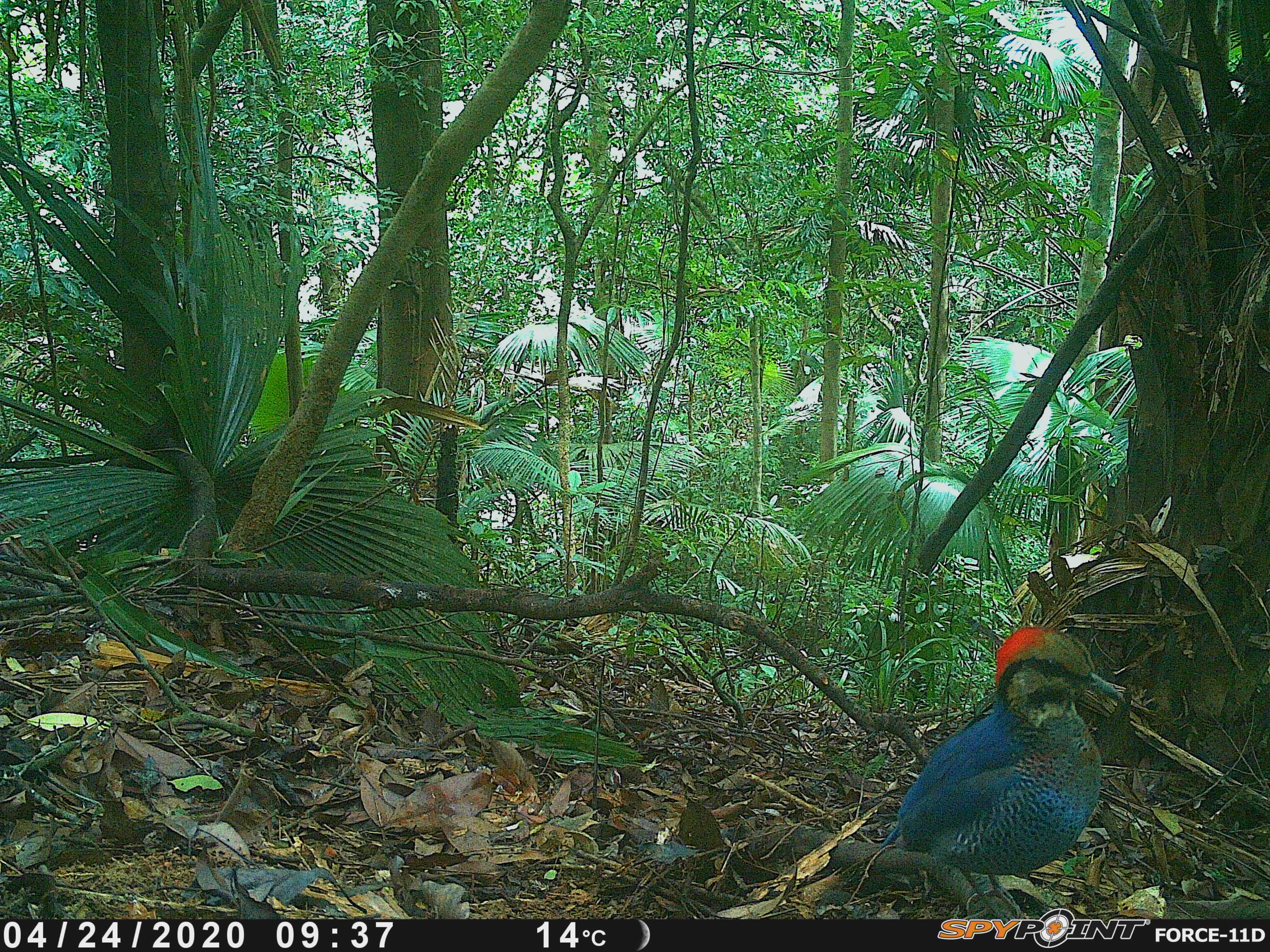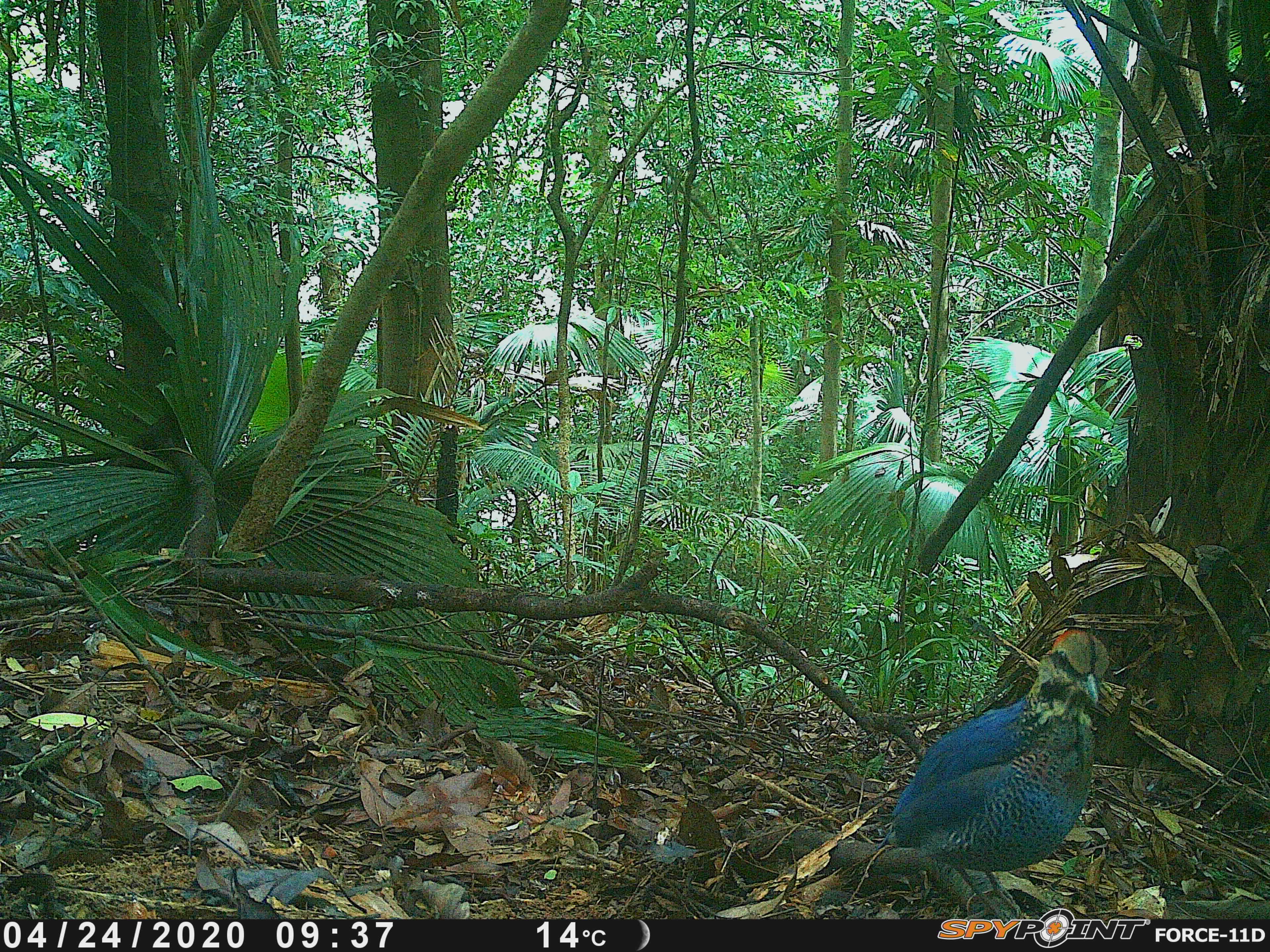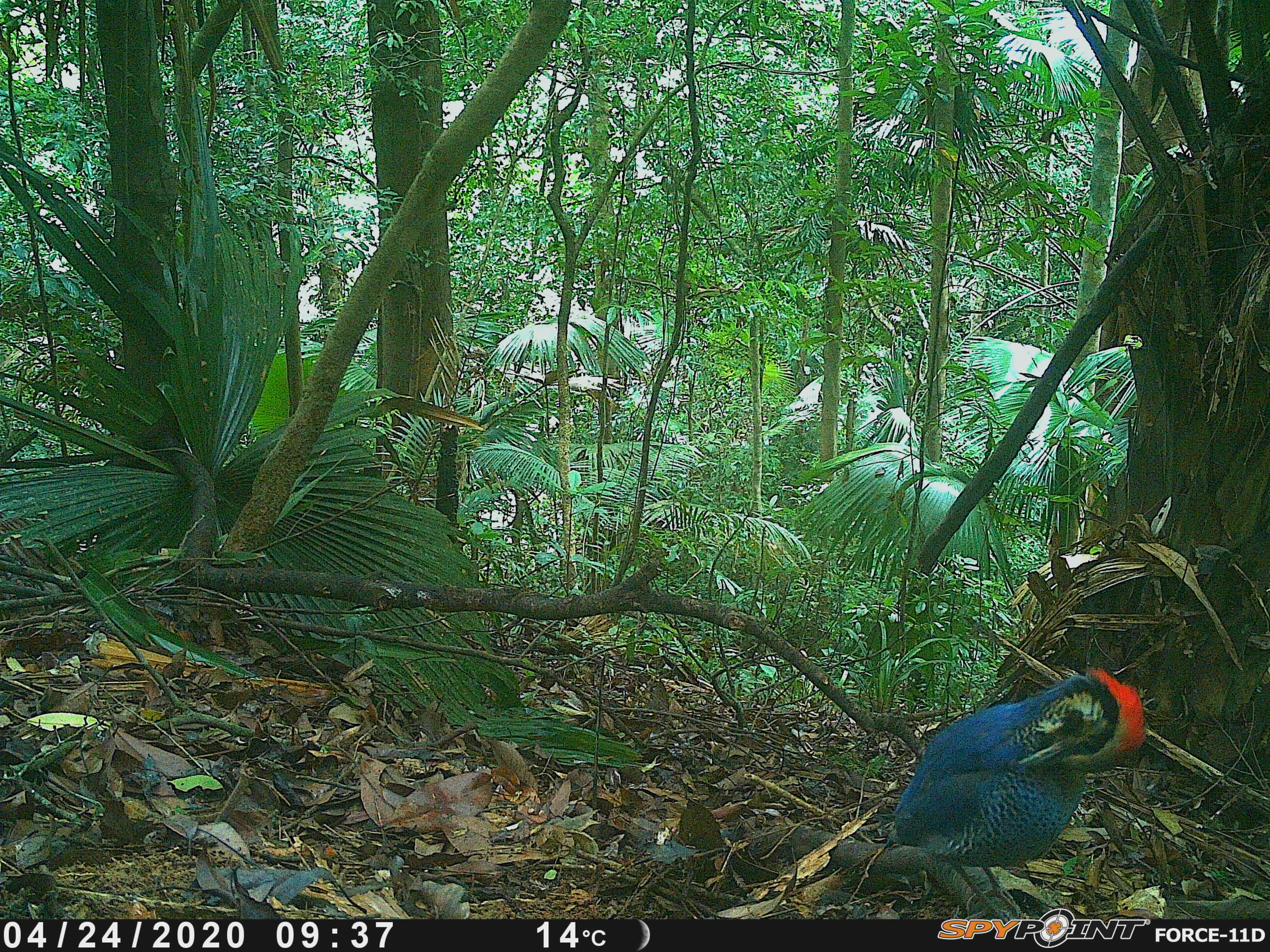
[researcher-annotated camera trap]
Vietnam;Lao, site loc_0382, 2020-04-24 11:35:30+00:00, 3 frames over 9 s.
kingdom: Animalia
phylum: Chordata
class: Aves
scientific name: Aves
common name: bird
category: unidentified bird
Unidentified bird (bird) (Aves). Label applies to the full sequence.